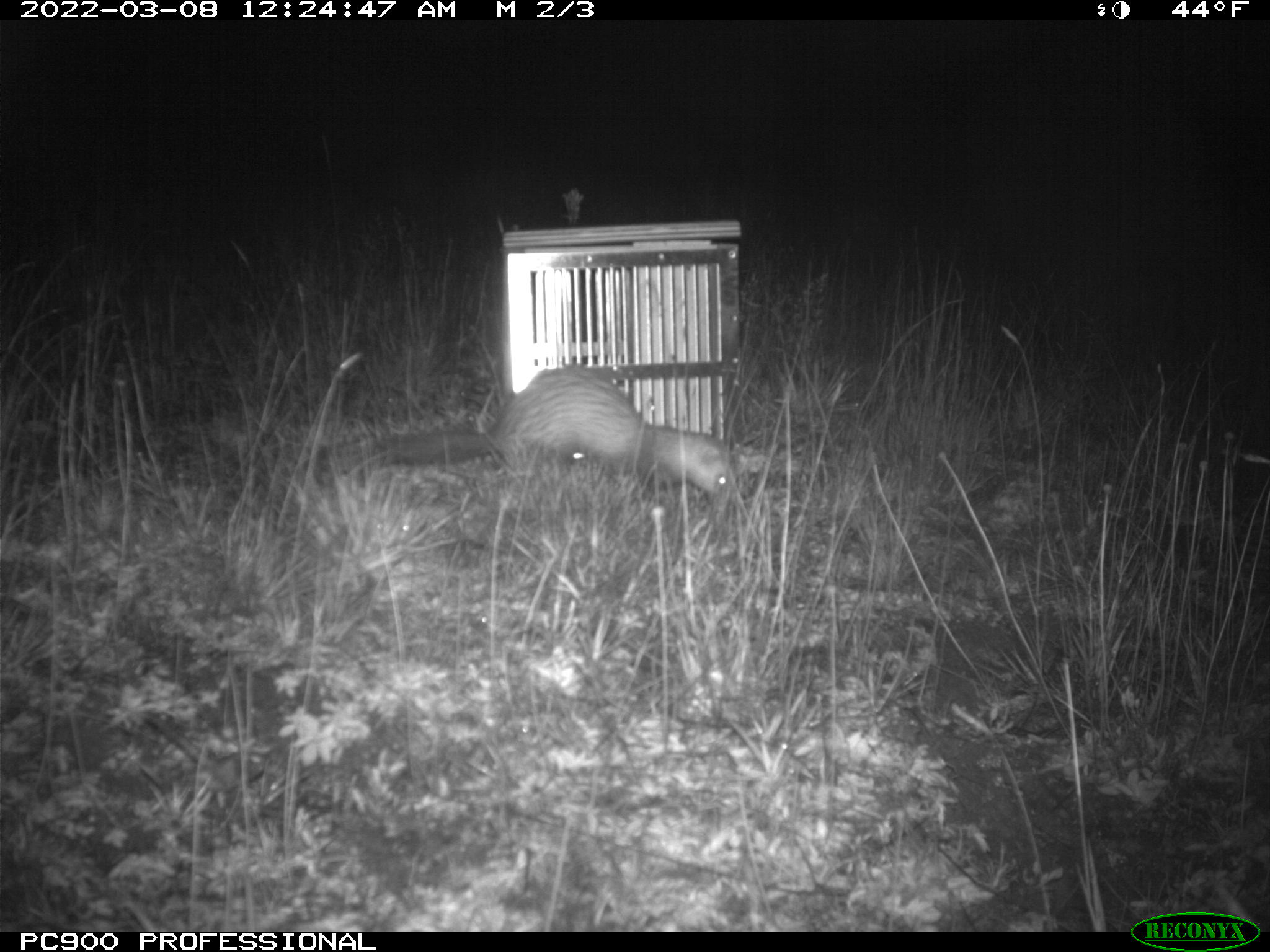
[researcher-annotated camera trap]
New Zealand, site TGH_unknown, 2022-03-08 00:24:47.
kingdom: Animalia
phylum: Chordata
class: Mammalia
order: Carnivora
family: Mustelidae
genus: Mustela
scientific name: Mustela furo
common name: ferret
Ferret (Mustela furo).